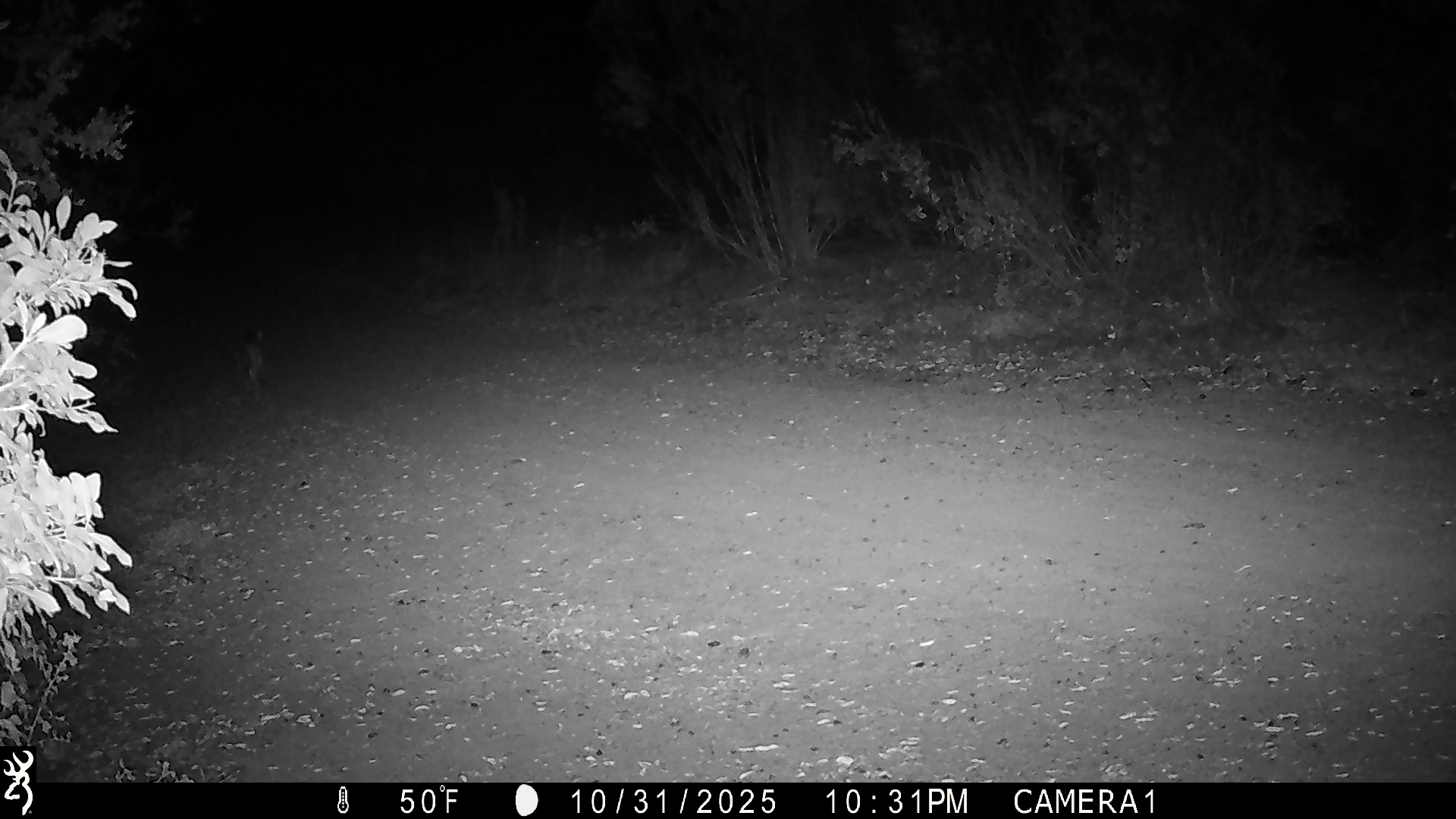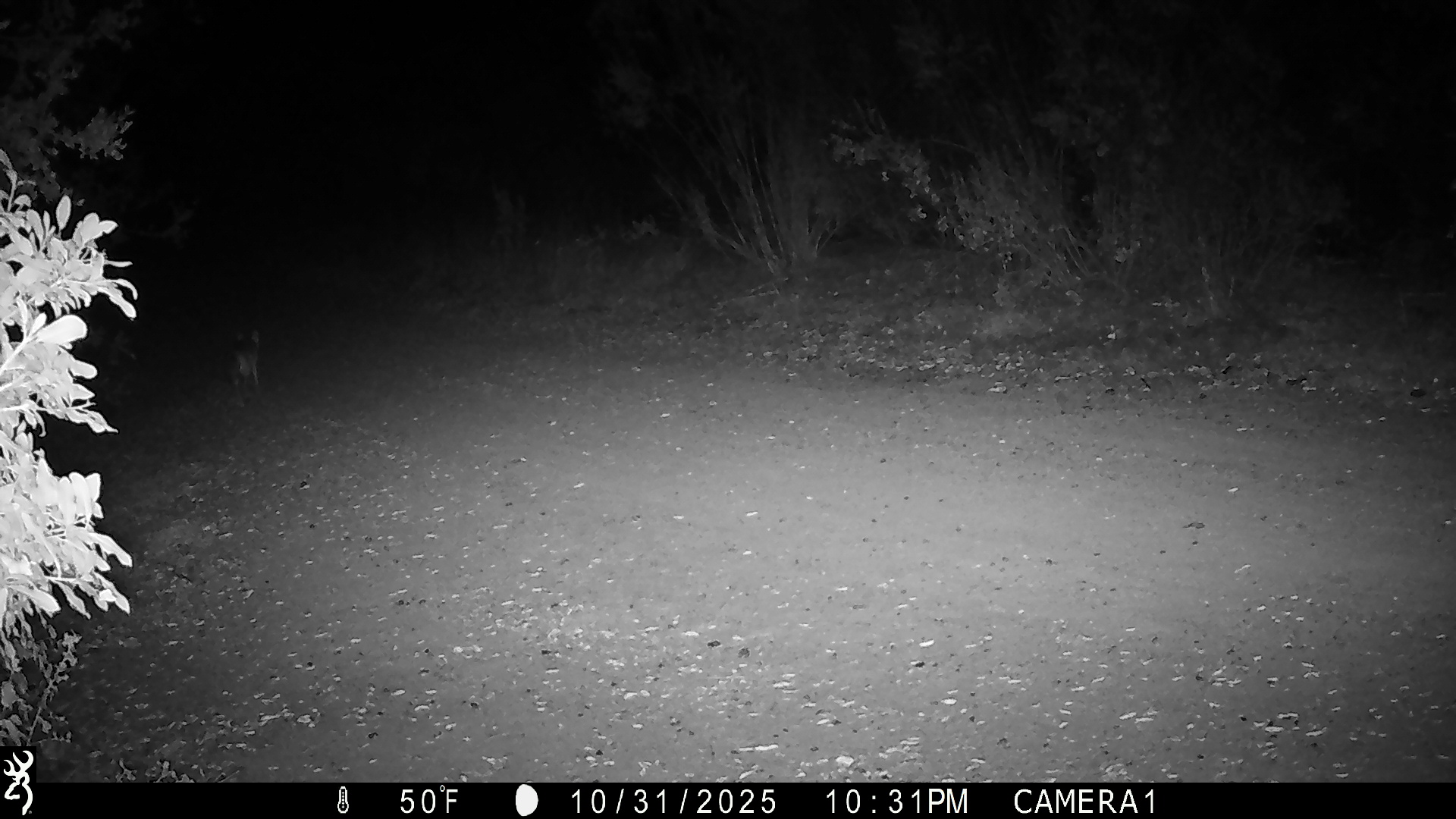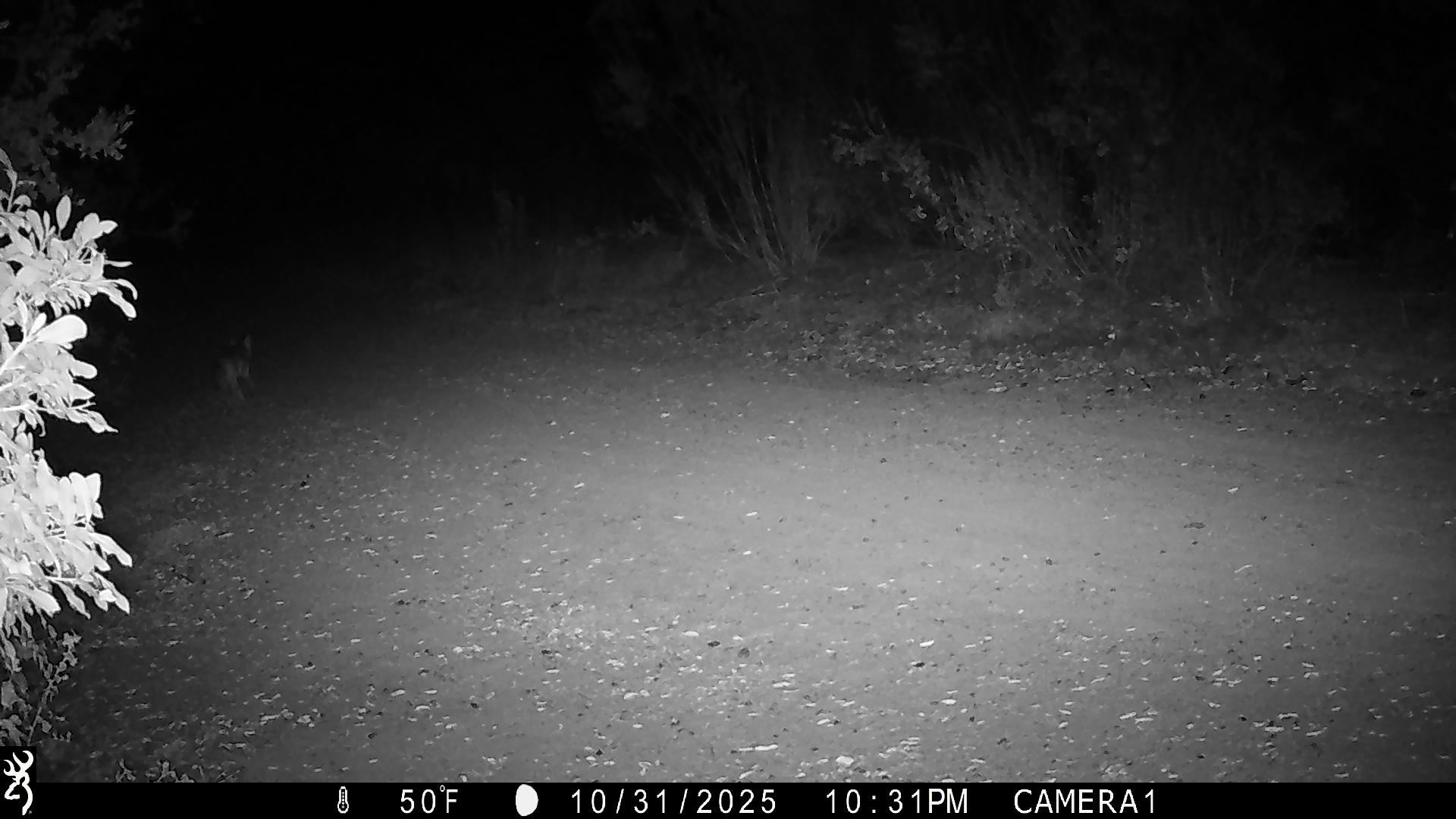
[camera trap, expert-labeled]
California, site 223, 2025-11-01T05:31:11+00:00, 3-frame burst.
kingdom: Animalia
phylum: Chordata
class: Mammalia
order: Carnivora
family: Canidae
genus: Canis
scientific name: Canis latrans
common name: coyote